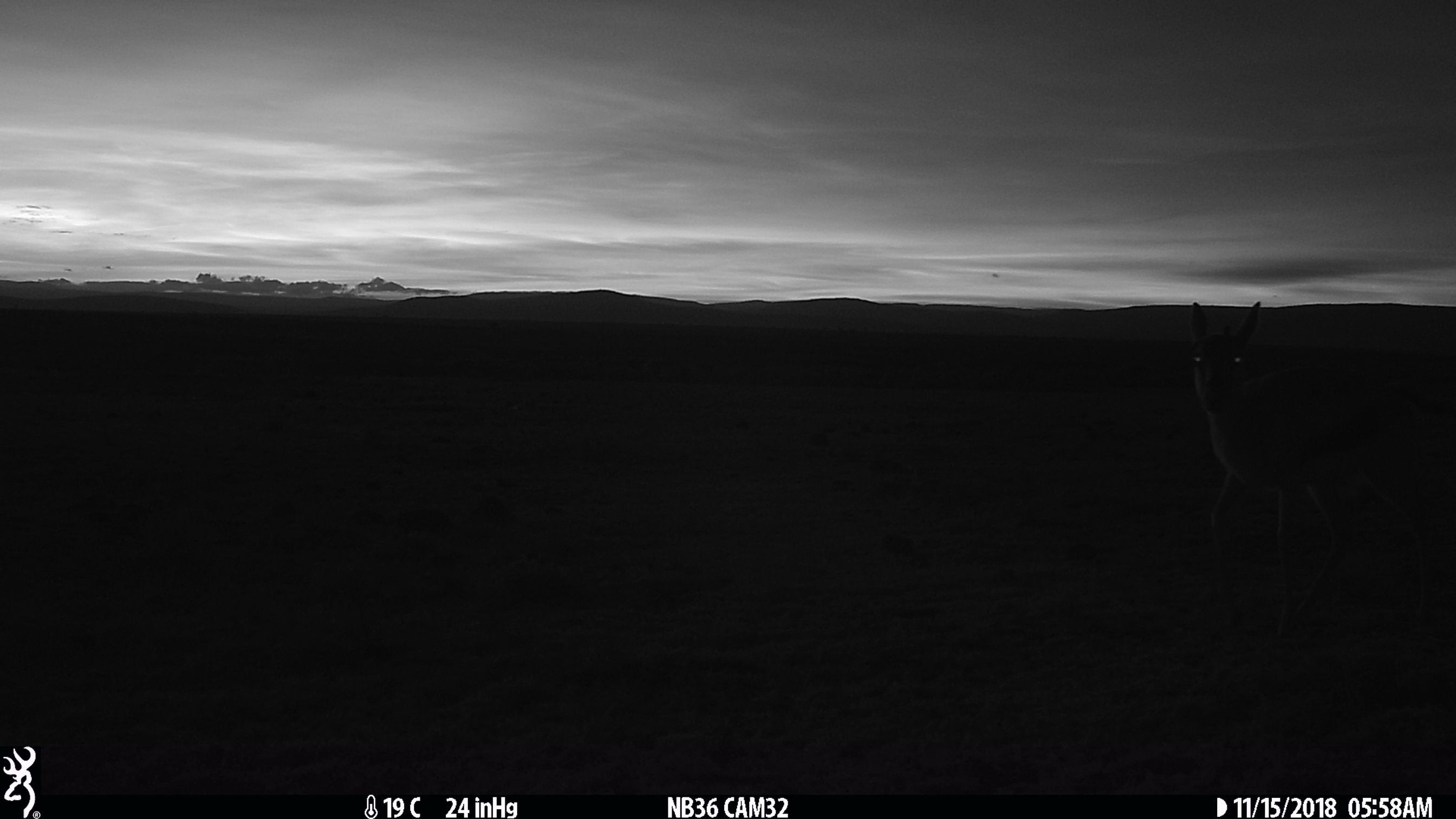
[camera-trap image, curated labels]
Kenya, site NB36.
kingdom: Animalia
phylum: Chordata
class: Mammalia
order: Artiodactyla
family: Bovidae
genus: Eudorcas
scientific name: Eudorcas thomsonii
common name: thomon's gazelle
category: gazelle thomsons